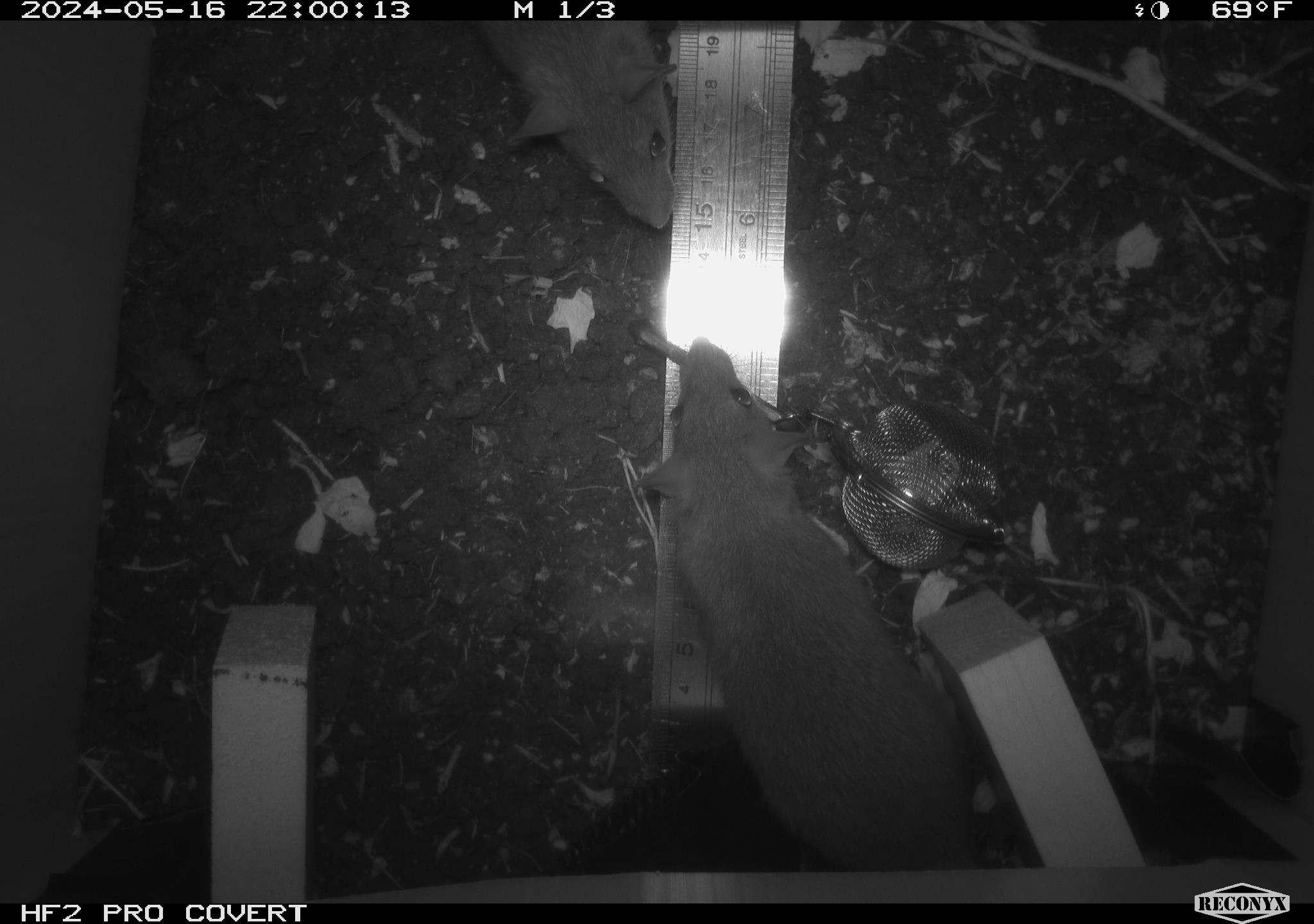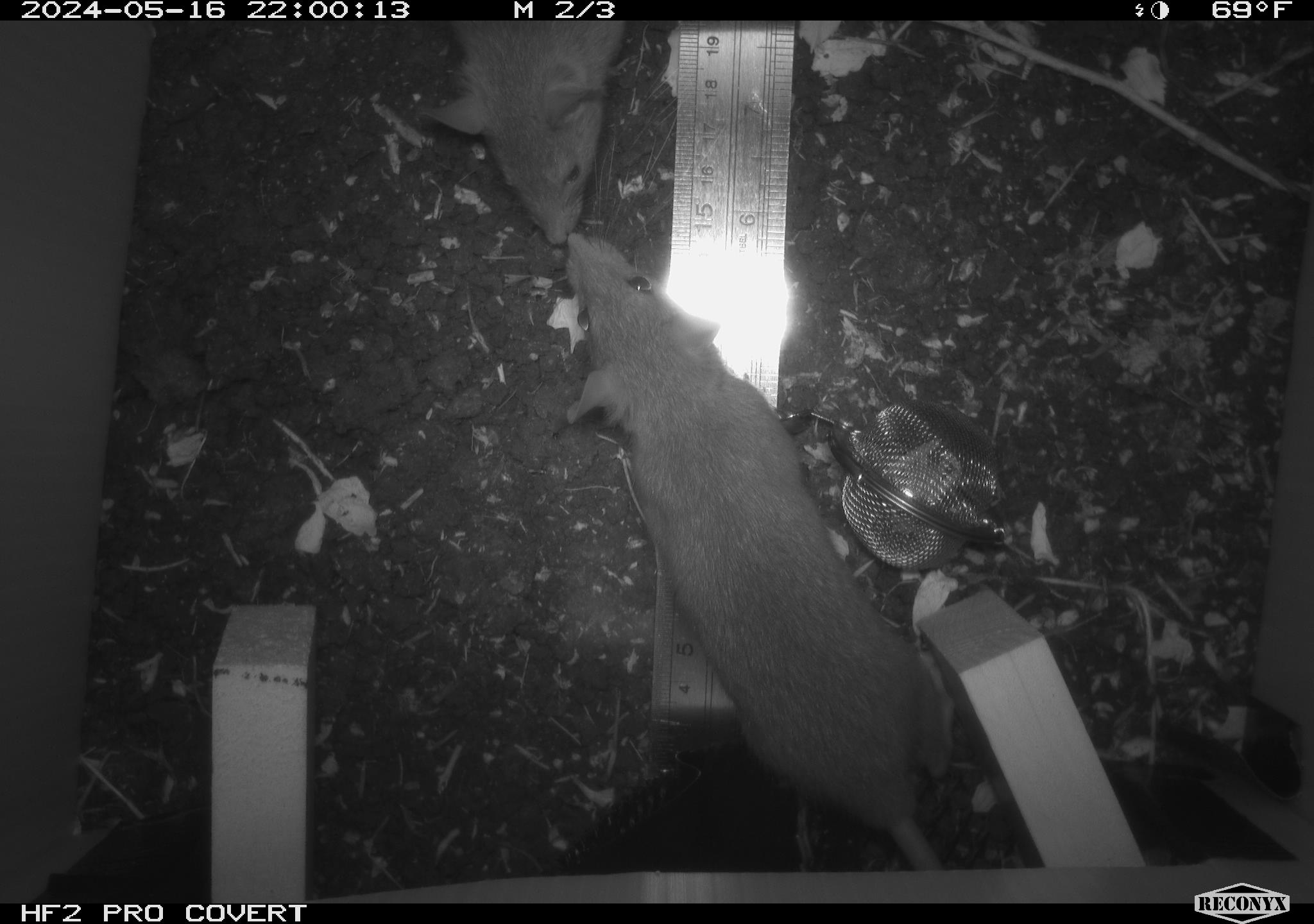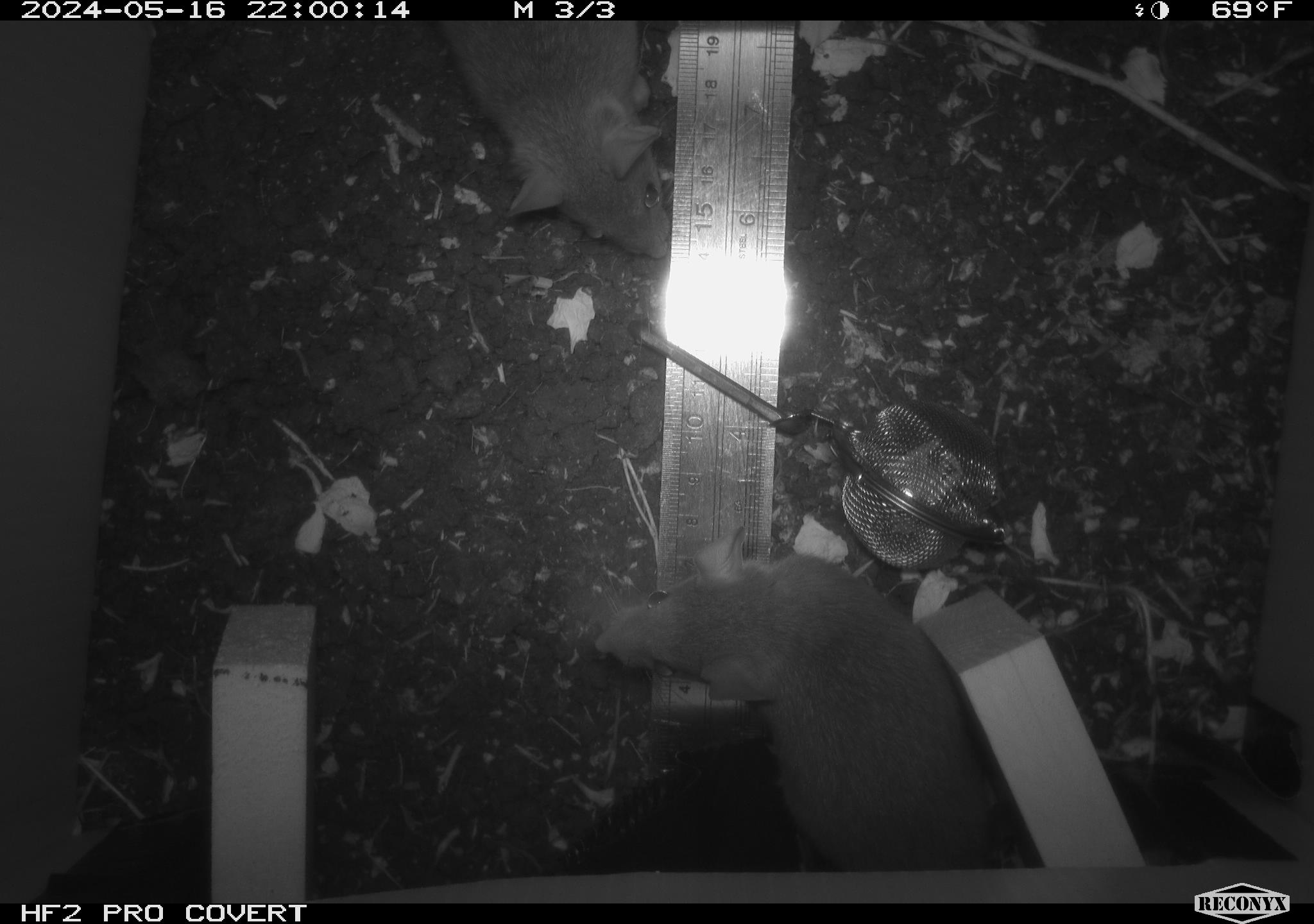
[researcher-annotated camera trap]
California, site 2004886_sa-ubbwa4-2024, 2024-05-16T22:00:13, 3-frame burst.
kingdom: Animalia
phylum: Chordata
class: Mammalia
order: Rodentia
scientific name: Rodentia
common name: woodrat or rat or mouse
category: woodrat or rat or mouse species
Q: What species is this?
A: Woodrat or rat or mouse species (woodrat or rat or mouse) (Rodentia).